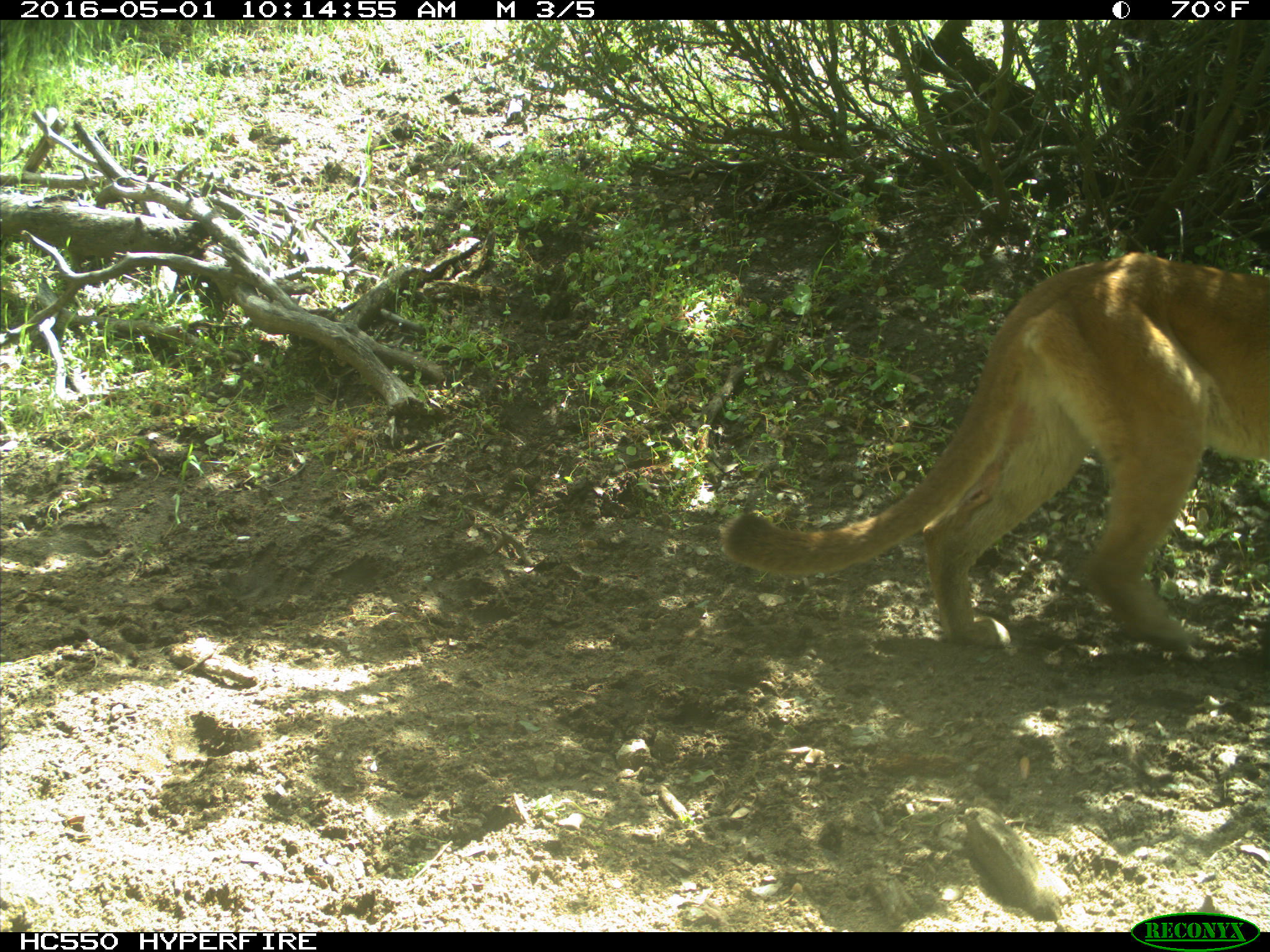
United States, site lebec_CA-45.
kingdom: Animalia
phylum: Chordata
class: Mammalia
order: Carnivora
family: Felidae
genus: Puma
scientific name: Puma concolor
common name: mountain lion